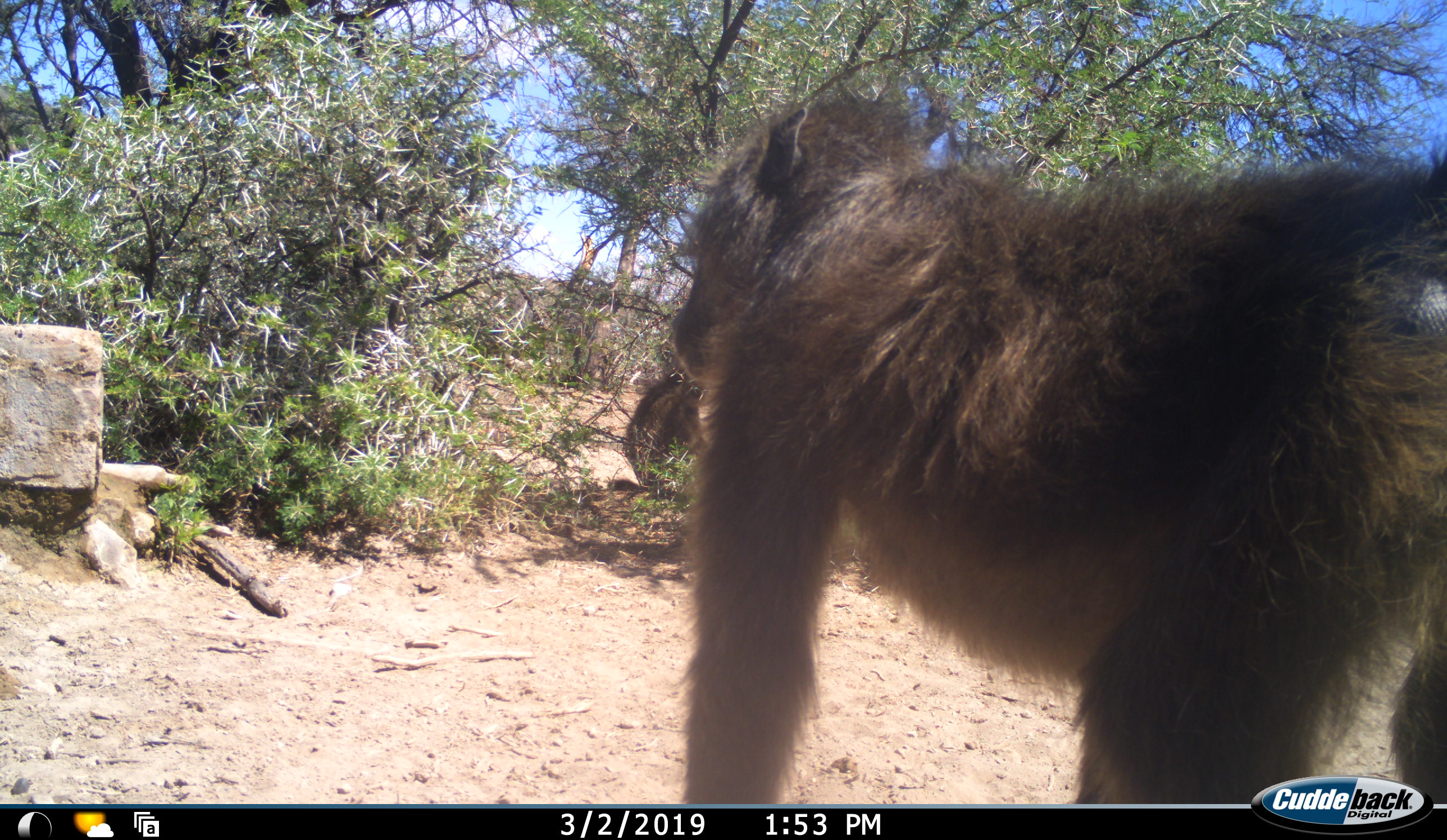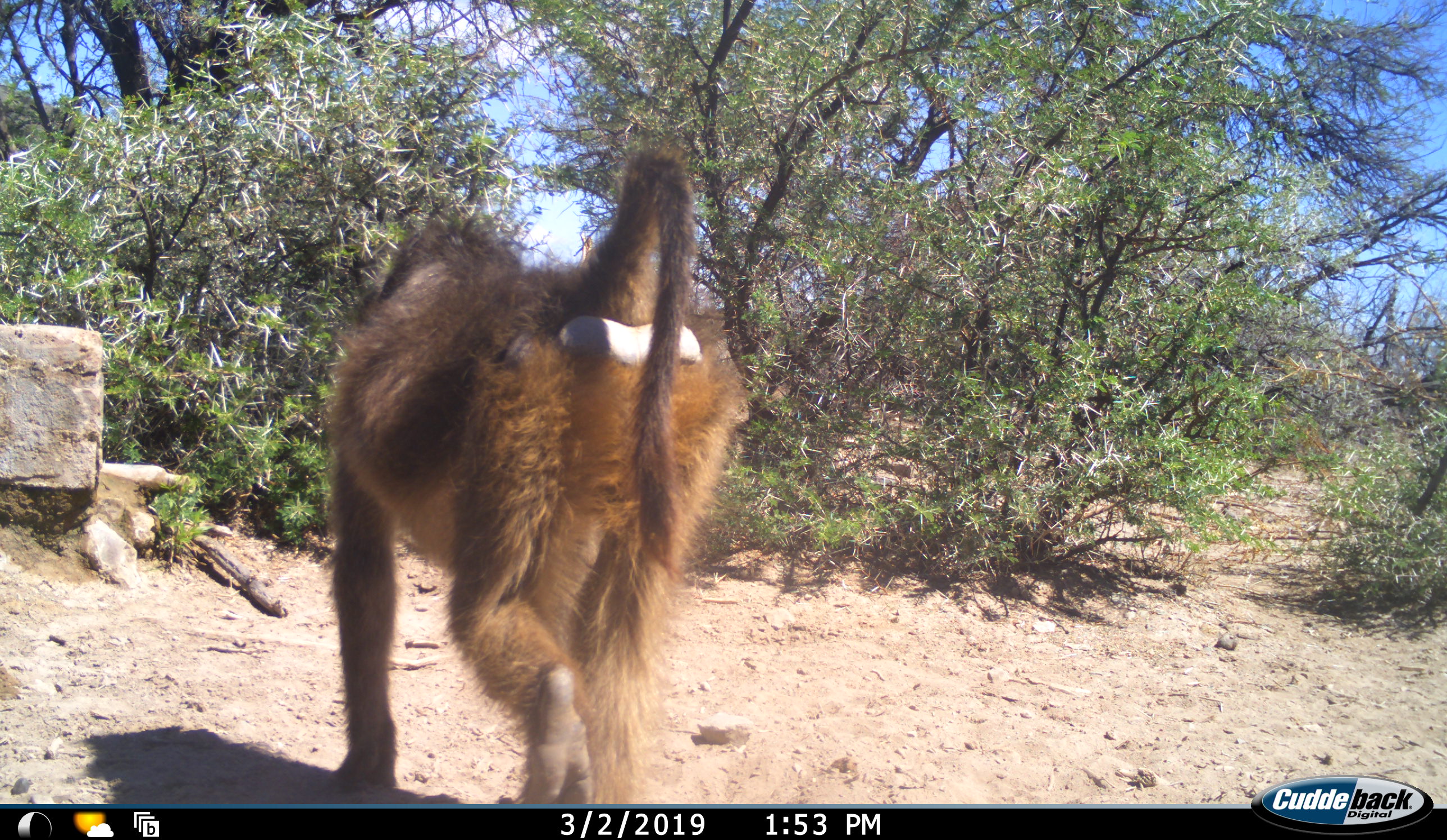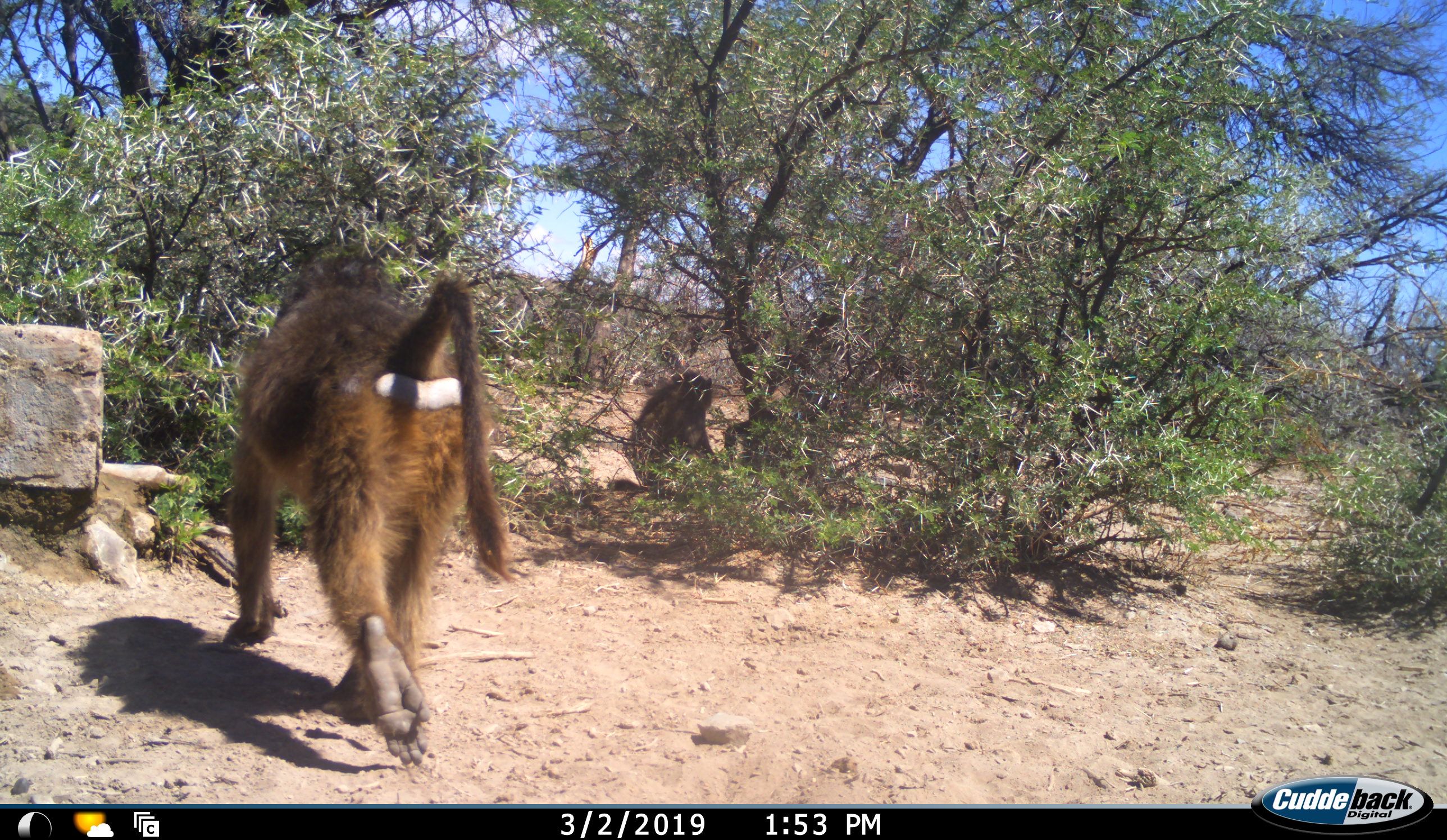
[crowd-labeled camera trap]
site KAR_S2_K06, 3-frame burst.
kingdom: Animalia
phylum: Chordata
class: Mammalia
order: Primates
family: Cercopithecidae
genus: Papio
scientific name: Papio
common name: baboon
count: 2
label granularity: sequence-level